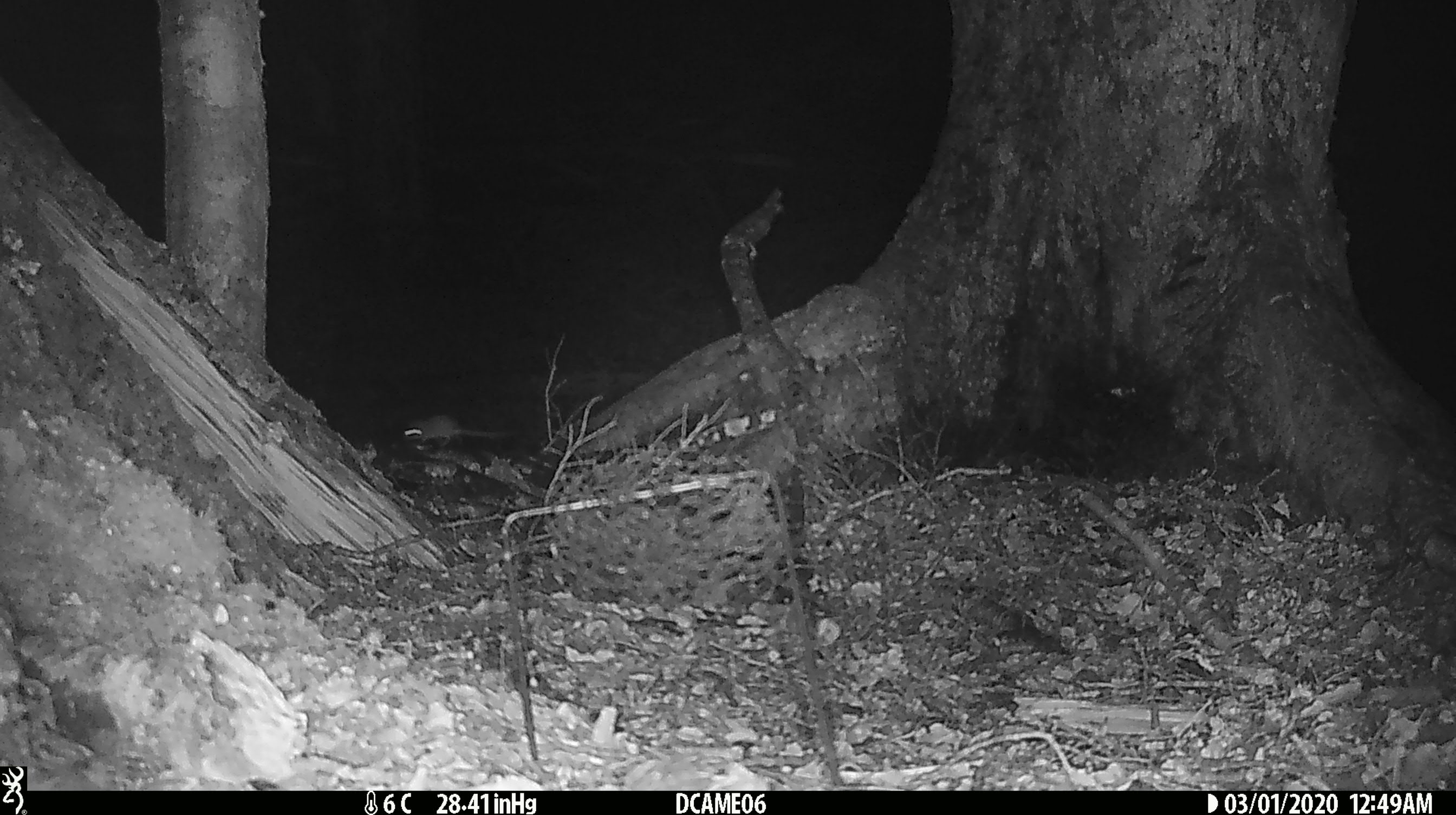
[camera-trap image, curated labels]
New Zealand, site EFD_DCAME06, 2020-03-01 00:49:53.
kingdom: Animalia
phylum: Chordata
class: Mammalia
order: Rodentia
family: Muridae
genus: Mus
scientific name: Mus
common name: mouse